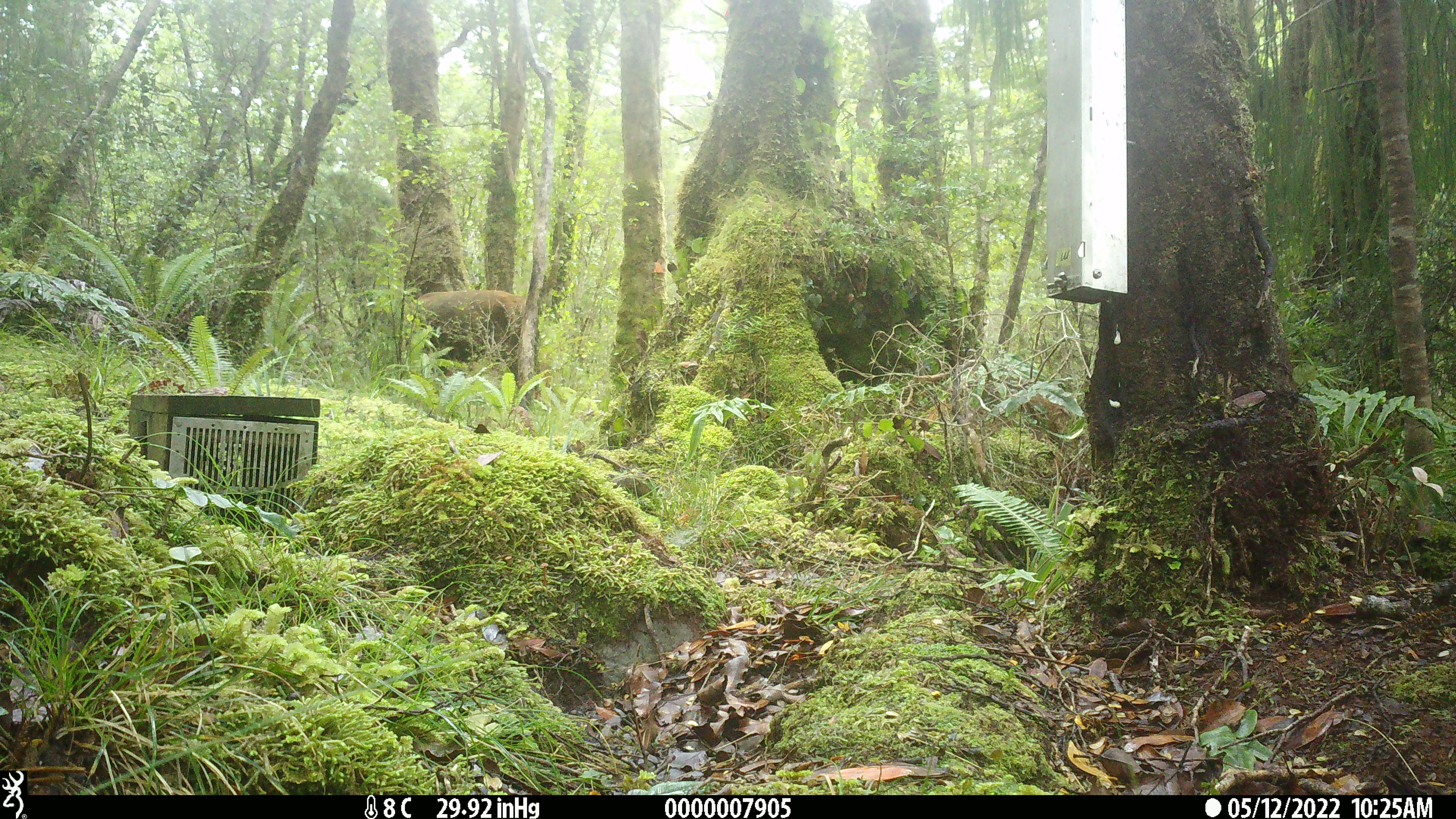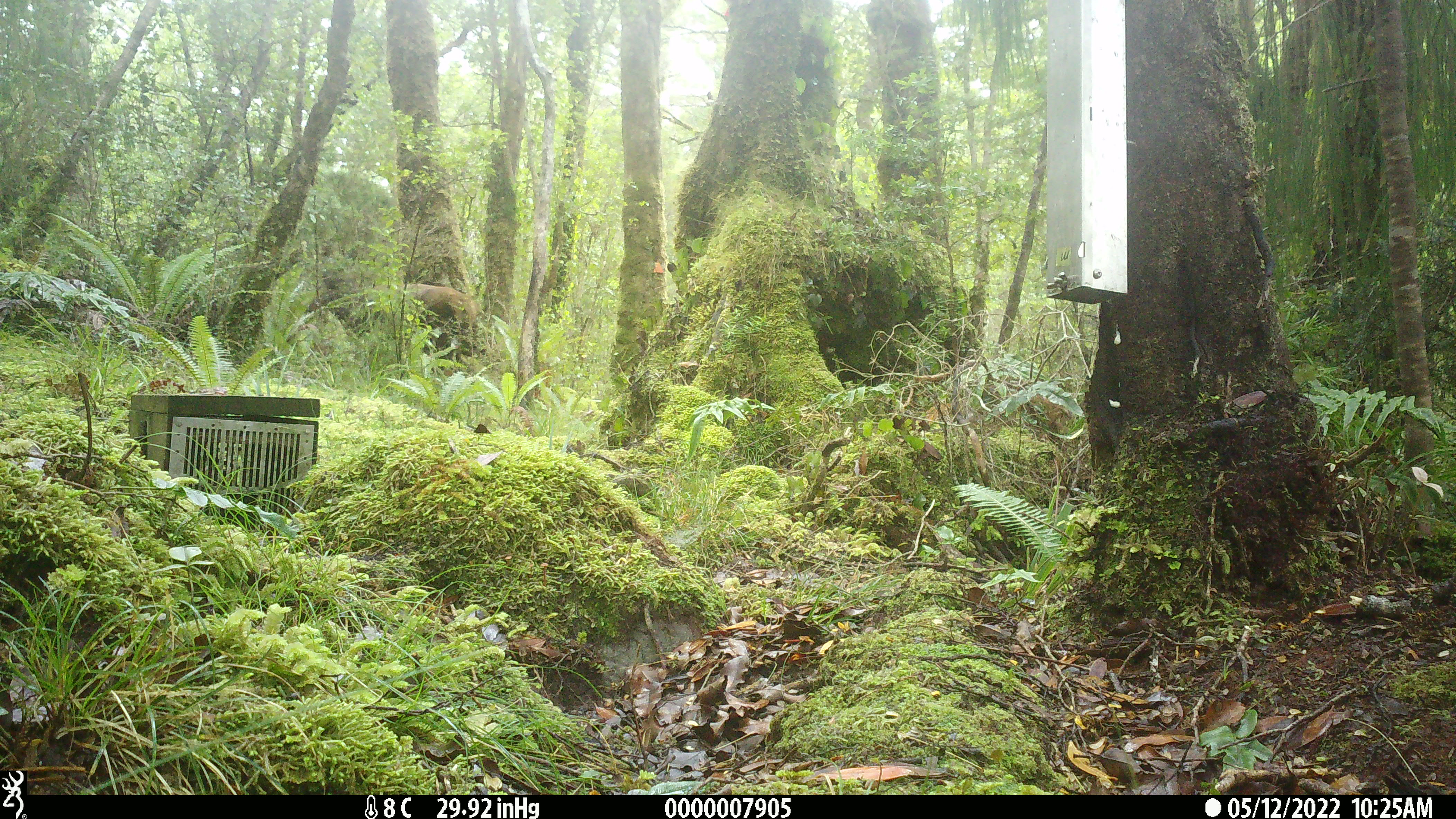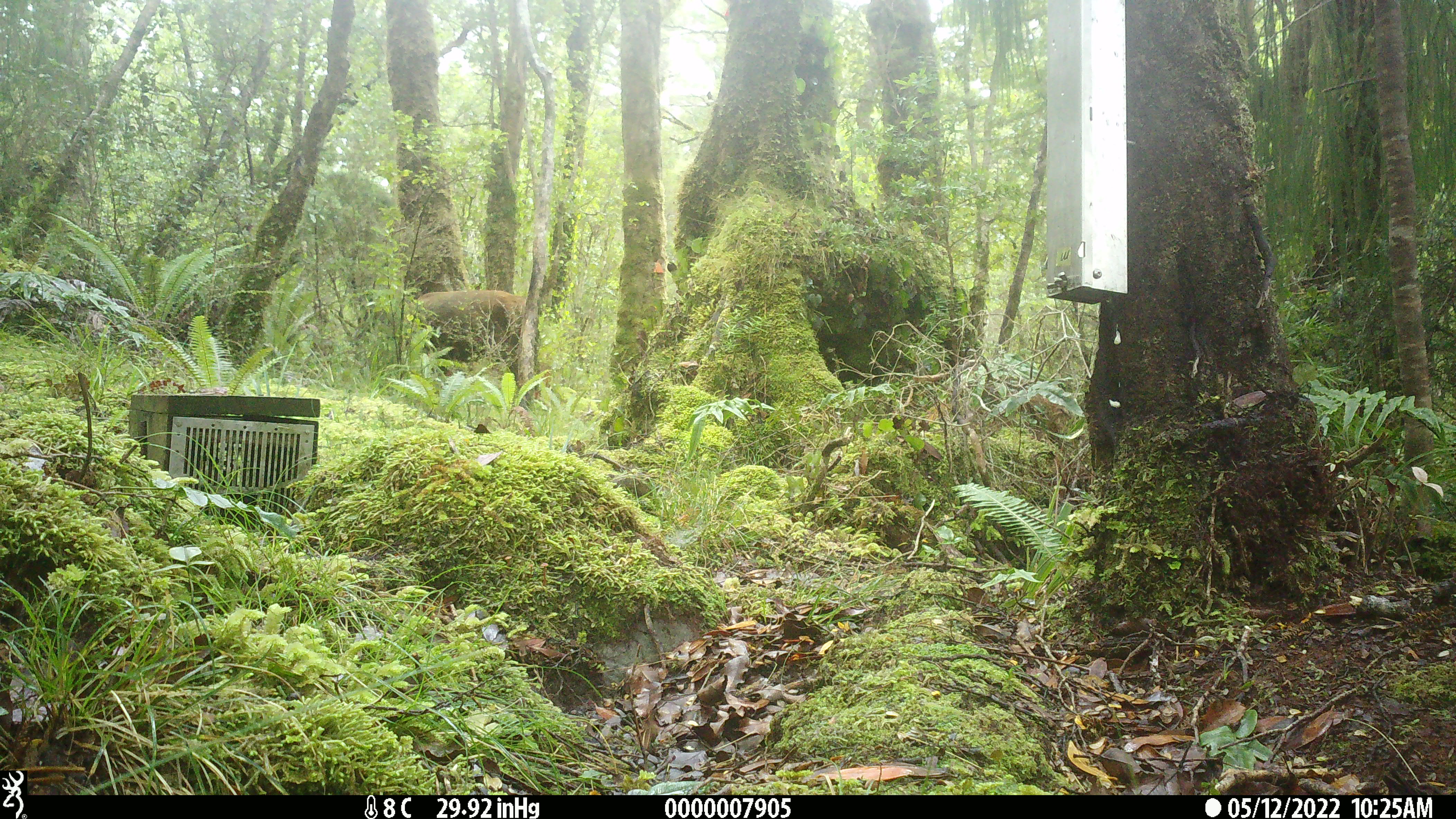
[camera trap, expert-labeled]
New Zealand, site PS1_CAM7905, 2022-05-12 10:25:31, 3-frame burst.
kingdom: Animalia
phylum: Chordata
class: Mammalia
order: Artiodactyla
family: Cervidae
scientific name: Cervidae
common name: deer